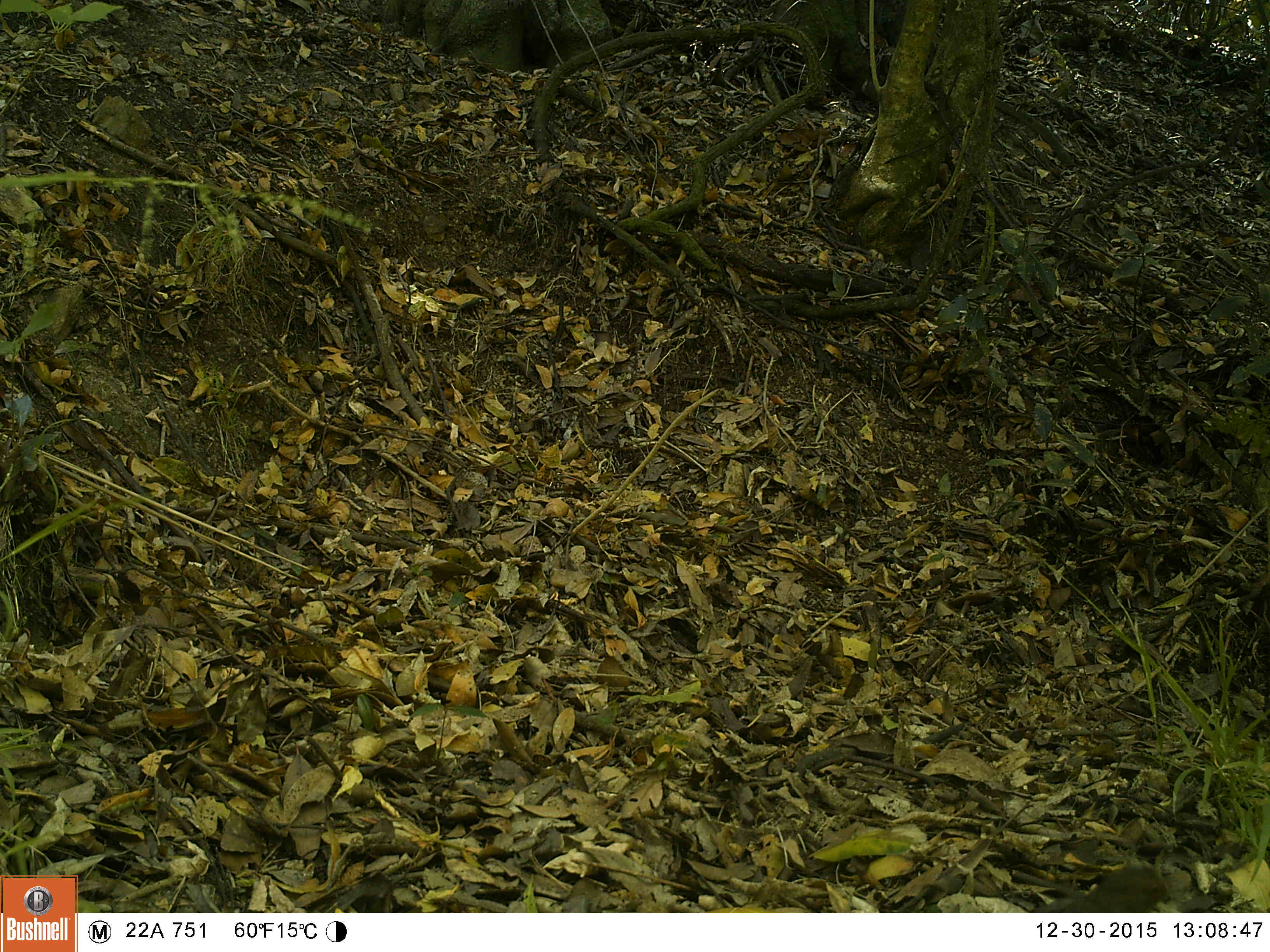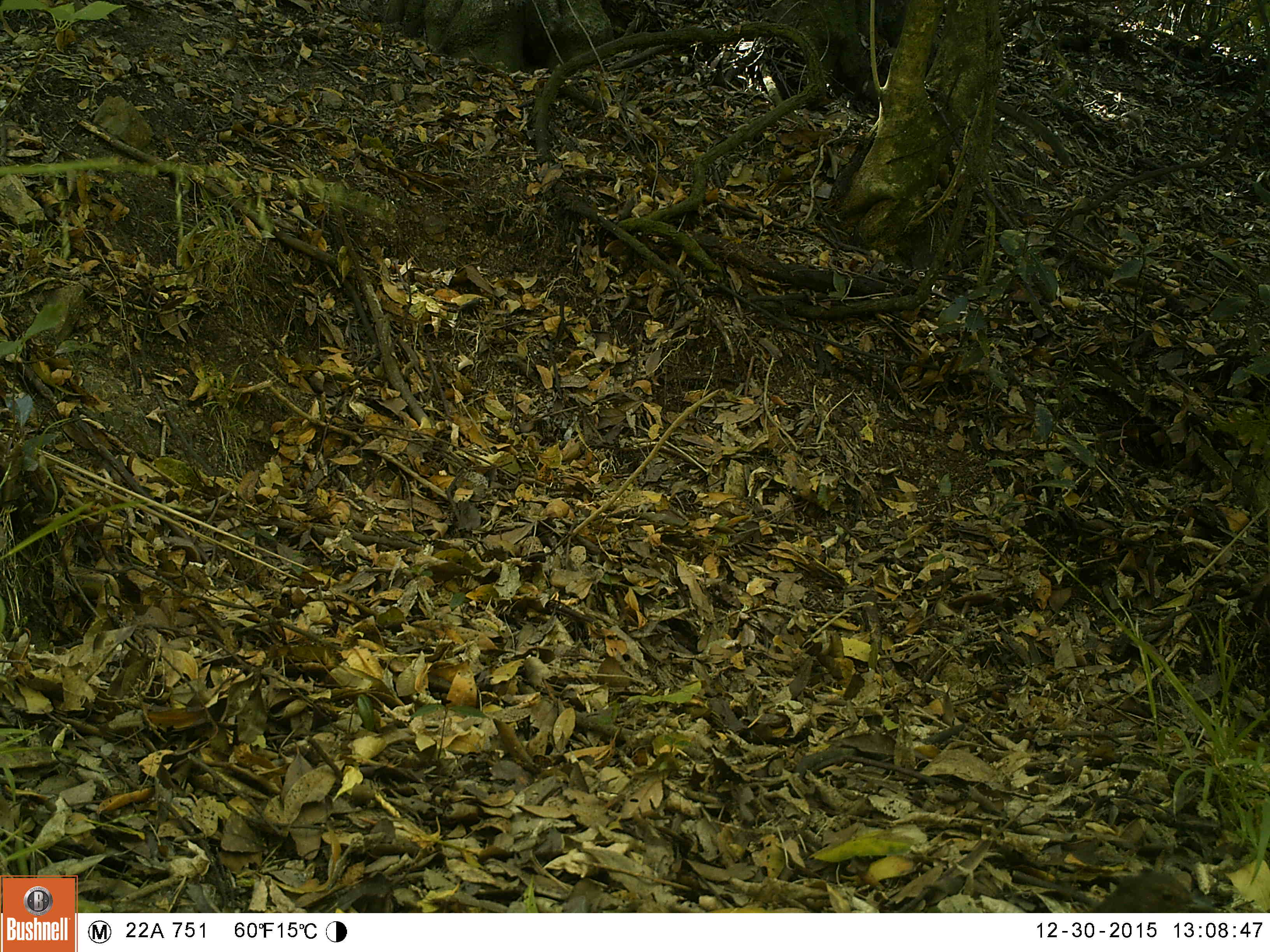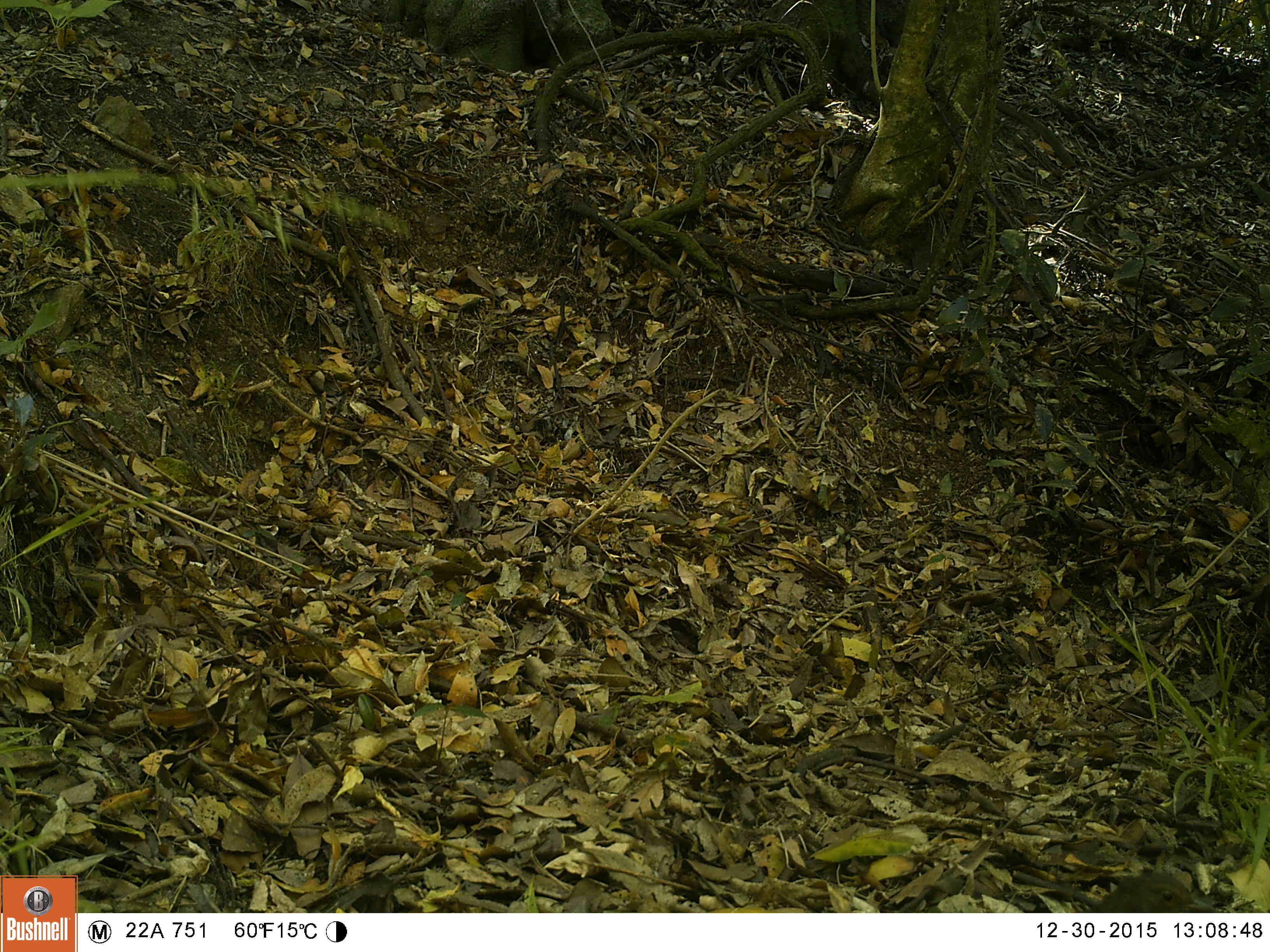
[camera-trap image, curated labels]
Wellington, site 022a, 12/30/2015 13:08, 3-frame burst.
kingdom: Animalia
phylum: Chordata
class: Aves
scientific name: Aves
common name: bird